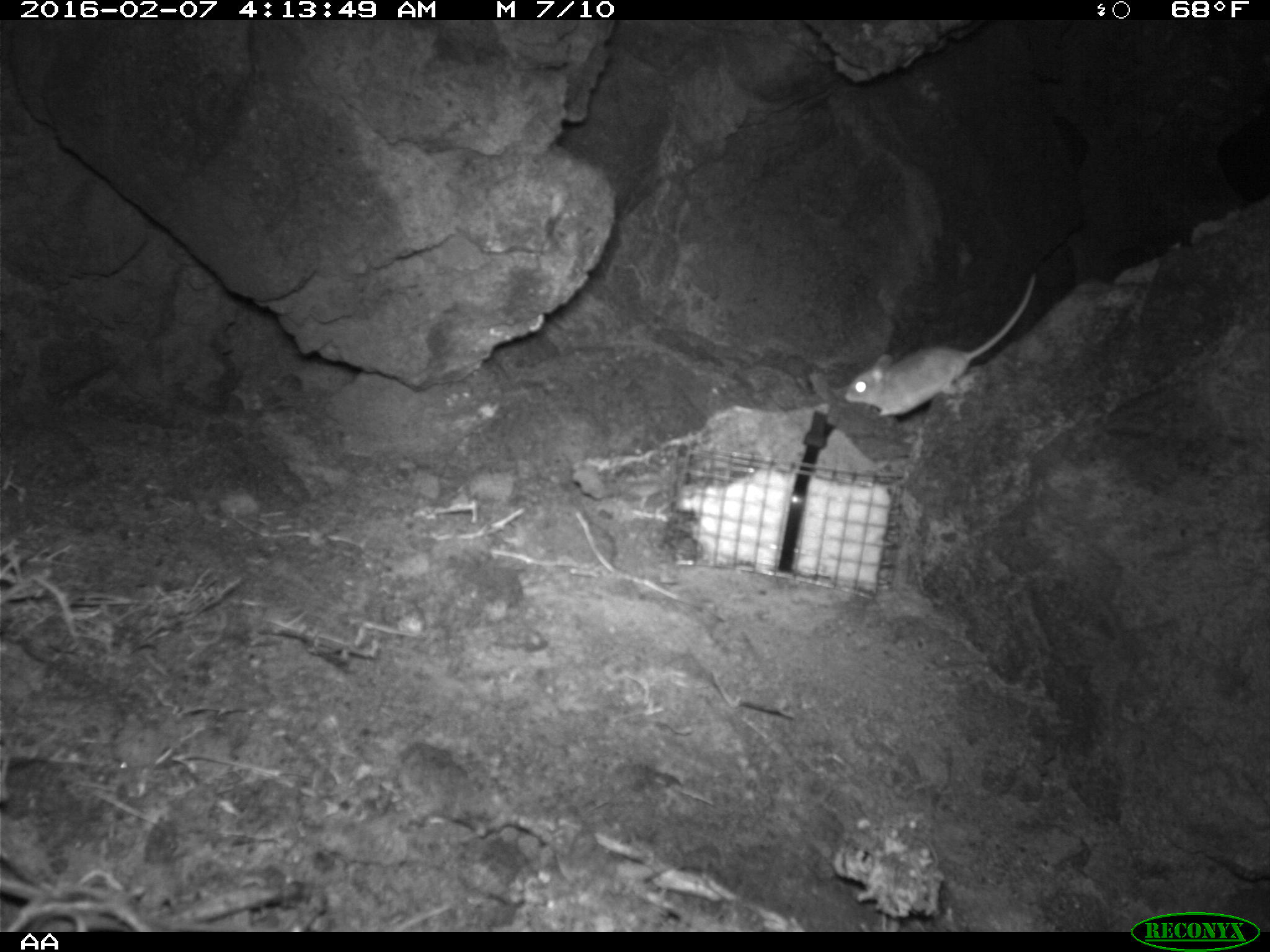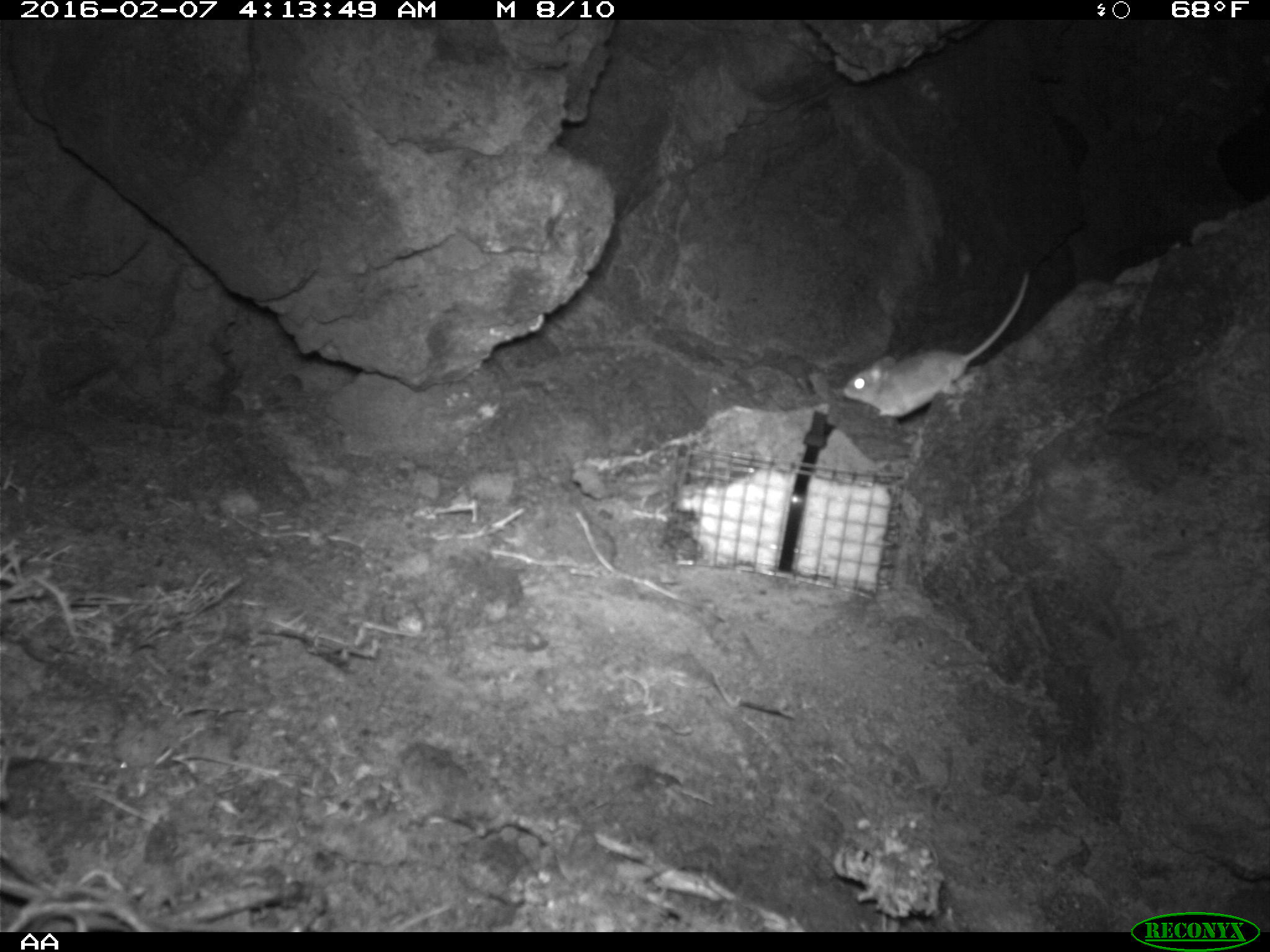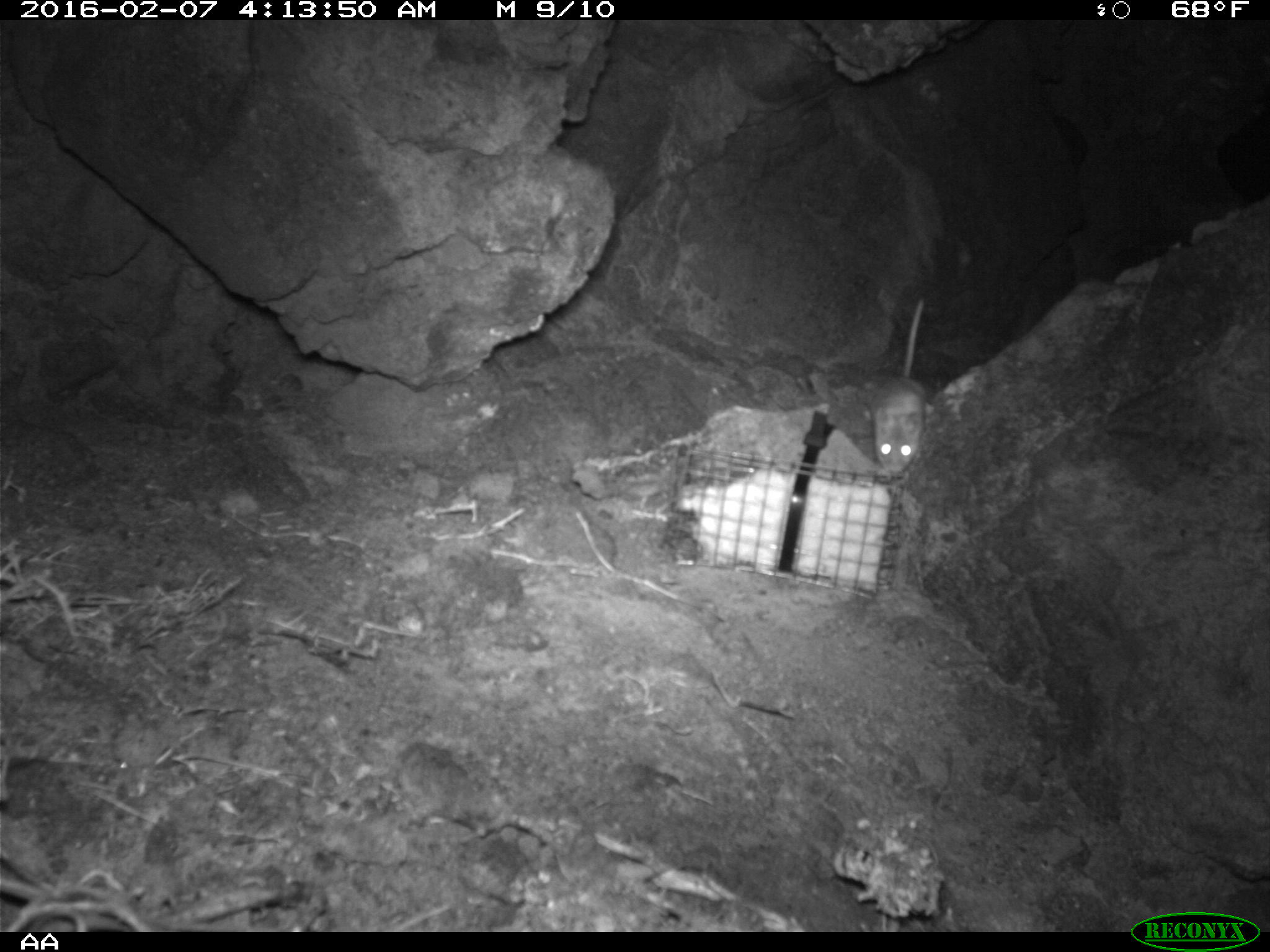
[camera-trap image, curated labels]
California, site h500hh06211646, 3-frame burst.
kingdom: Animalia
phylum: Chordata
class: Mammalia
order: Rodentia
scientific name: Rodentia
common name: rodent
Rodent (Rodentia).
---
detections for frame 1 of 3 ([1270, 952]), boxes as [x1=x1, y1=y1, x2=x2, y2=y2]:
rodent: [x1=845, y1=271, x2=1036, y2=418]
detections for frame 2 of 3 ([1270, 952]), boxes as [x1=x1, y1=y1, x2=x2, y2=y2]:
rodent: [x1=841, y1=273, x2=1029, y2=418]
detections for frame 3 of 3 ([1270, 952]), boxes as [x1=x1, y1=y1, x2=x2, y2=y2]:
rodent: [x1=873, y1=301, x2=926, y2=474]